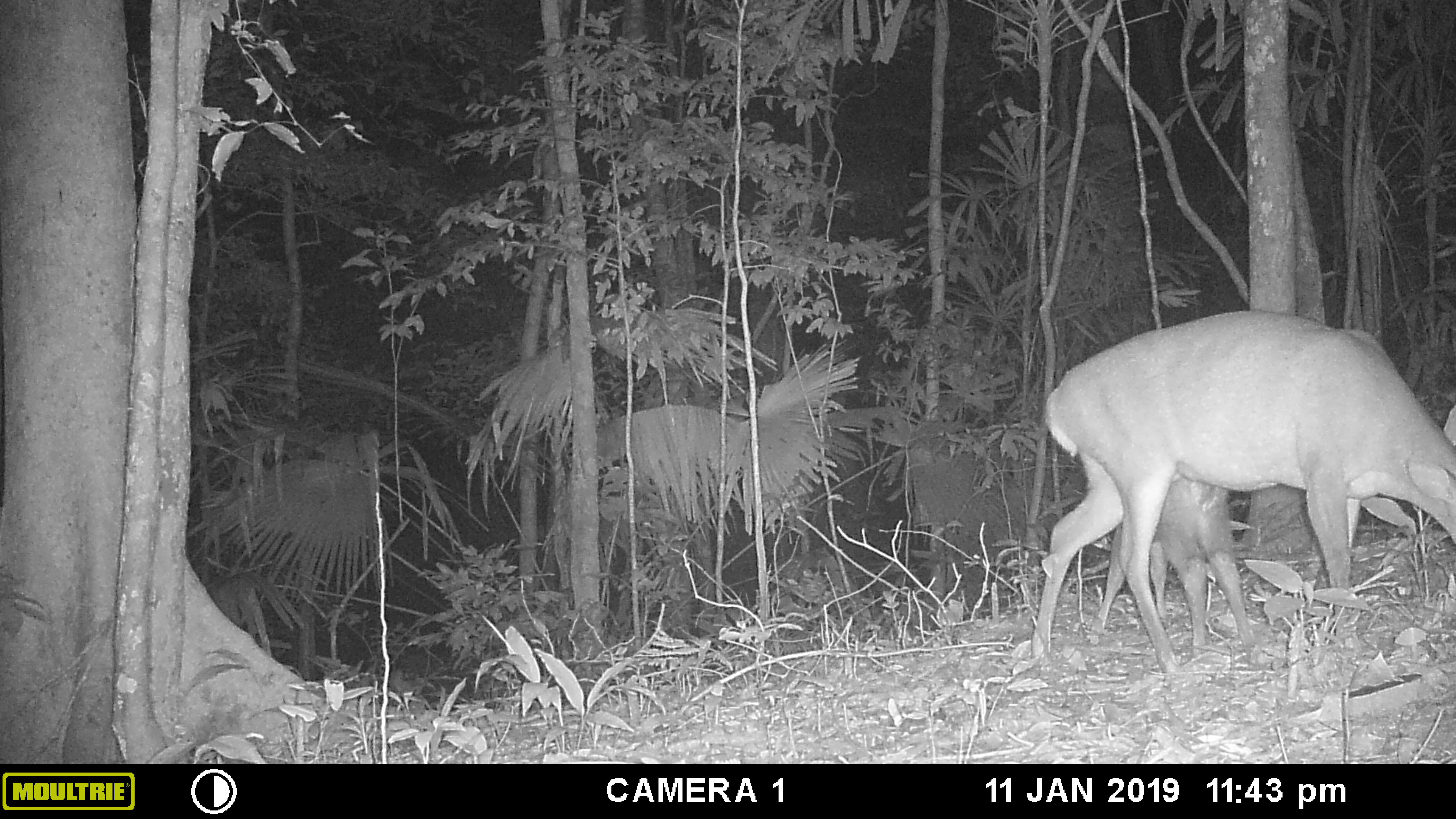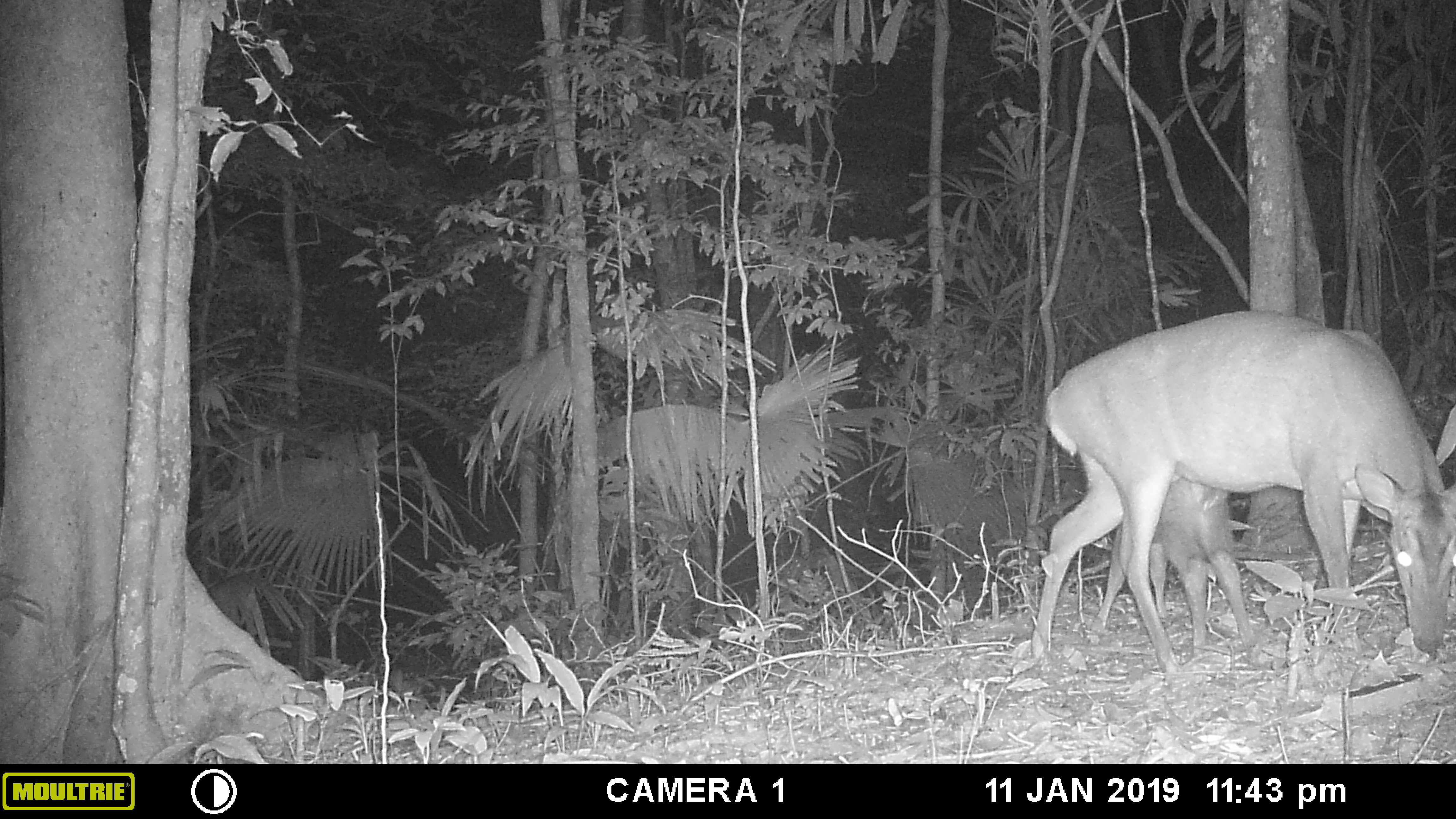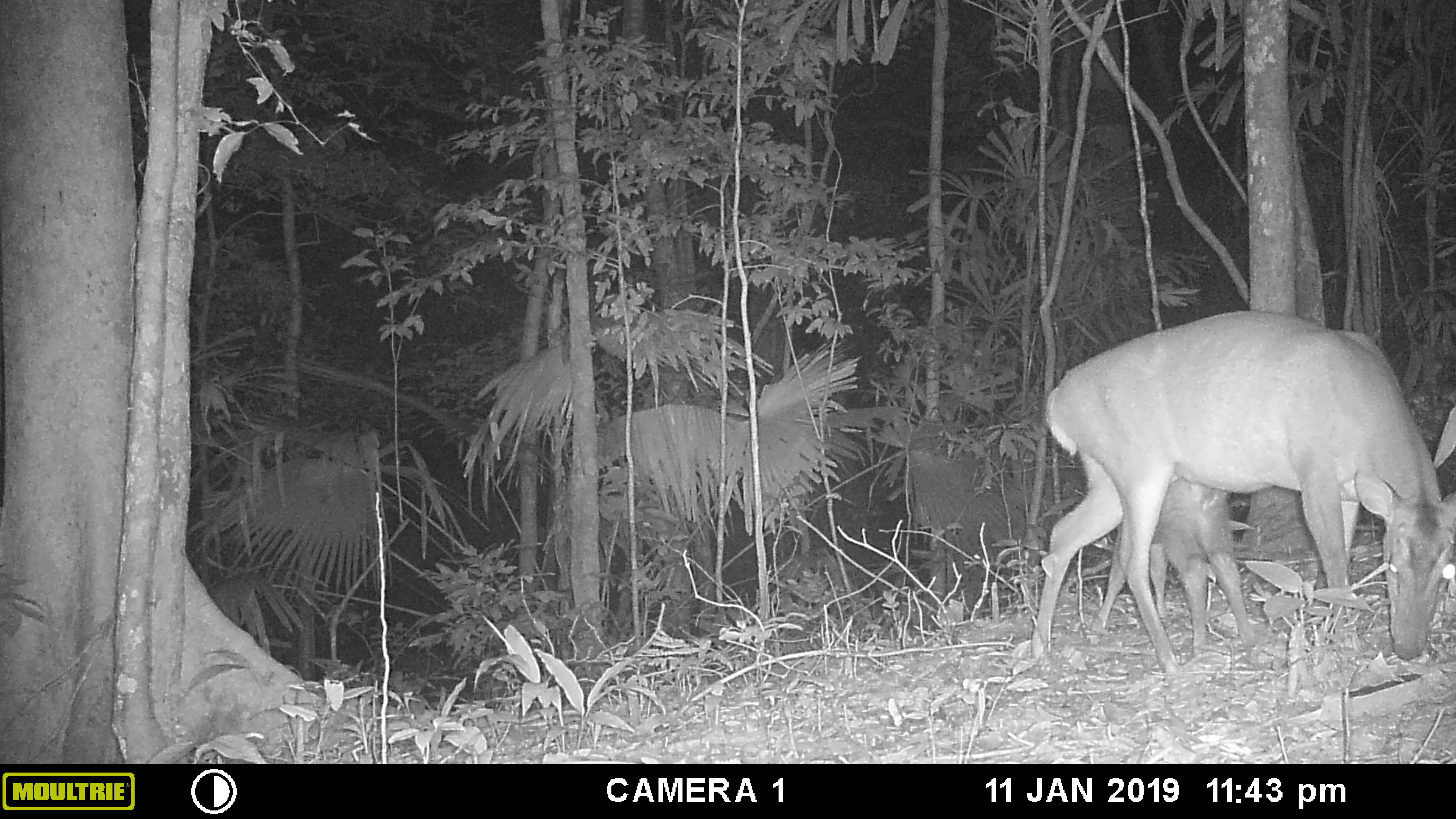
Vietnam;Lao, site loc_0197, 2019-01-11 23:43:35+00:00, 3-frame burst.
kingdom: Animalia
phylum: Chordata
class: Mammalia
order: Artiodactyla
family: Cervidae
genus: Muntiacus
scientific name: Muntiacus vuquangensis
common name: large-antlered muntjac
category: large antlered muntjac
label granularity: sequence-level